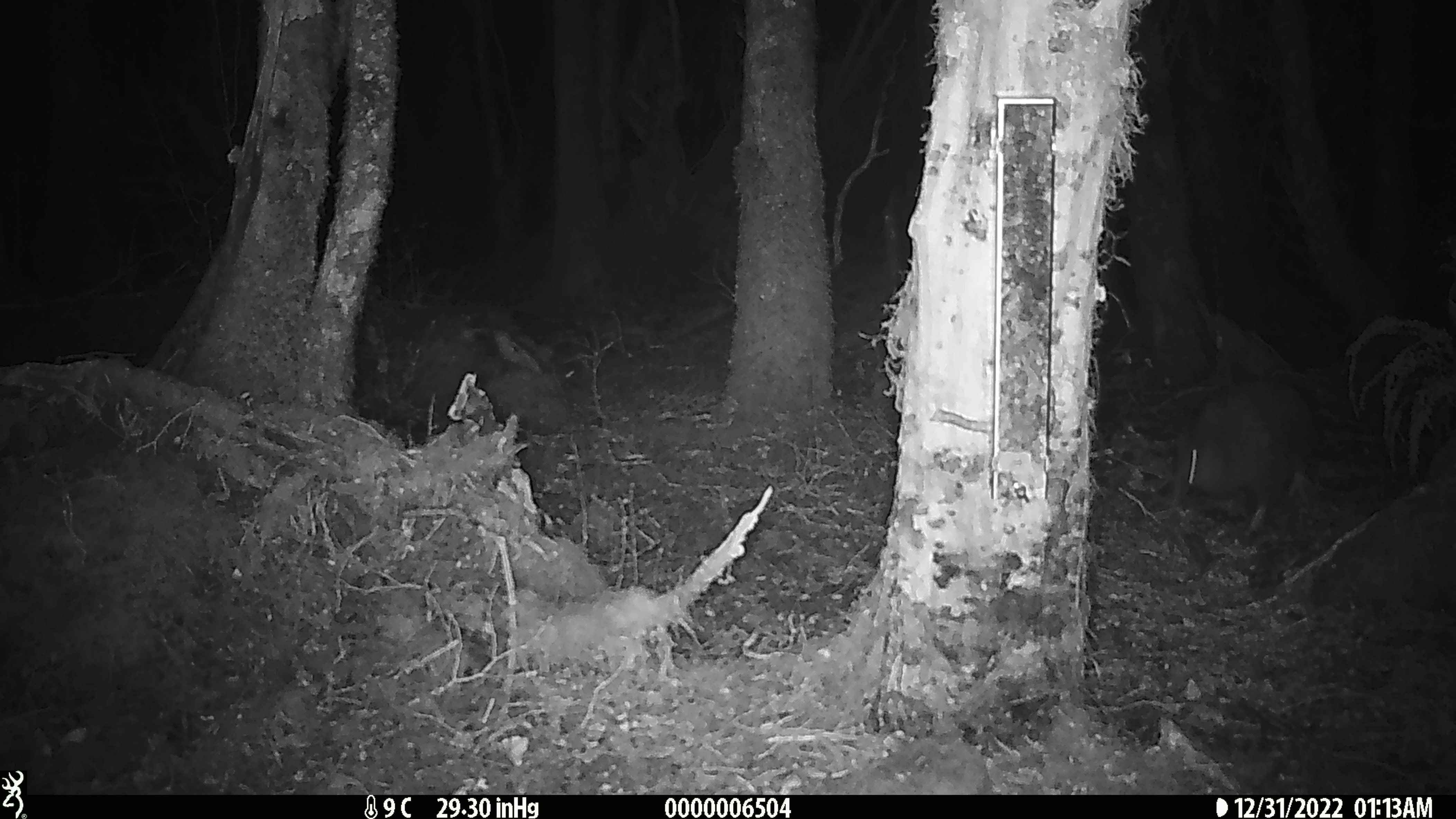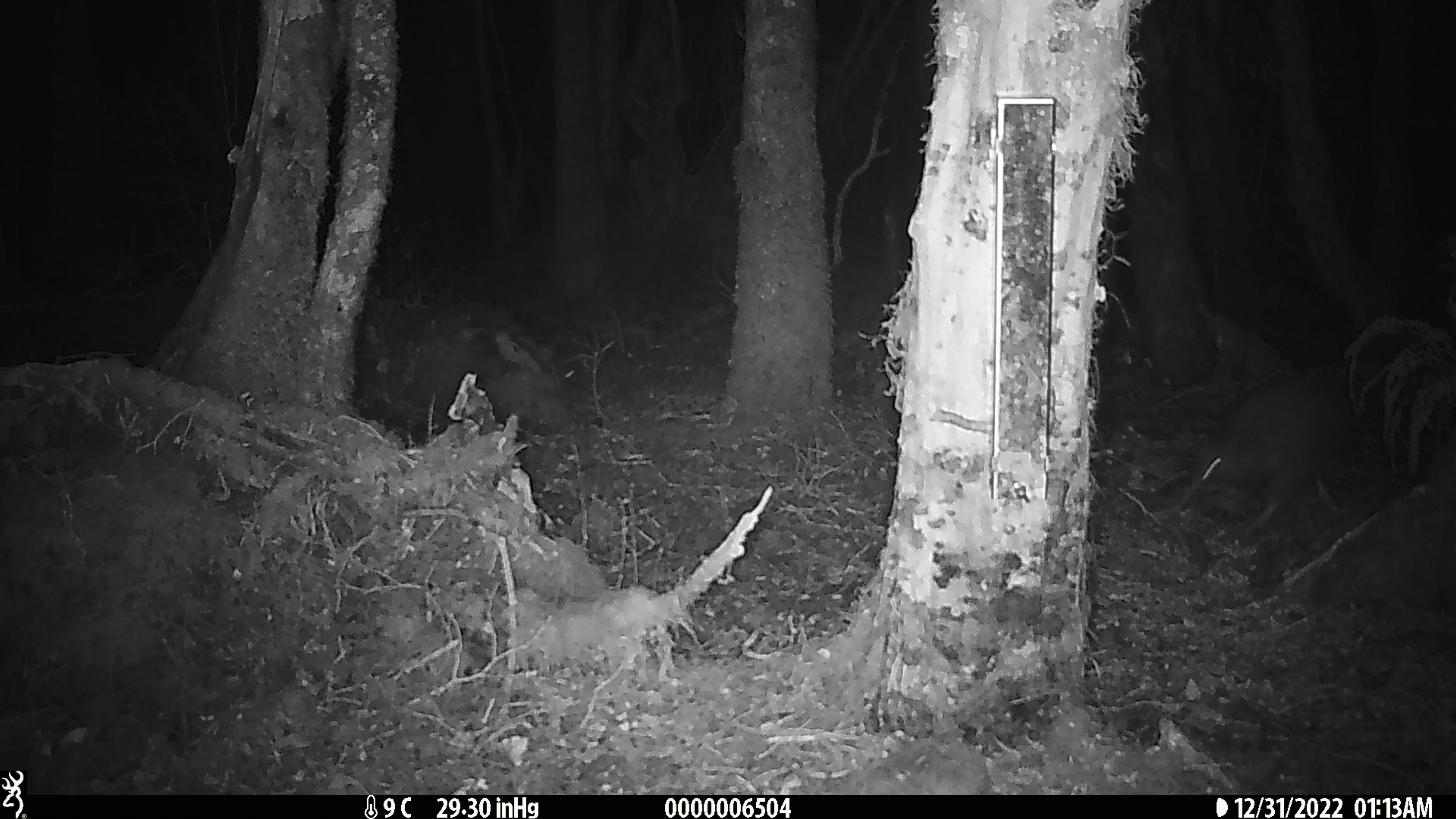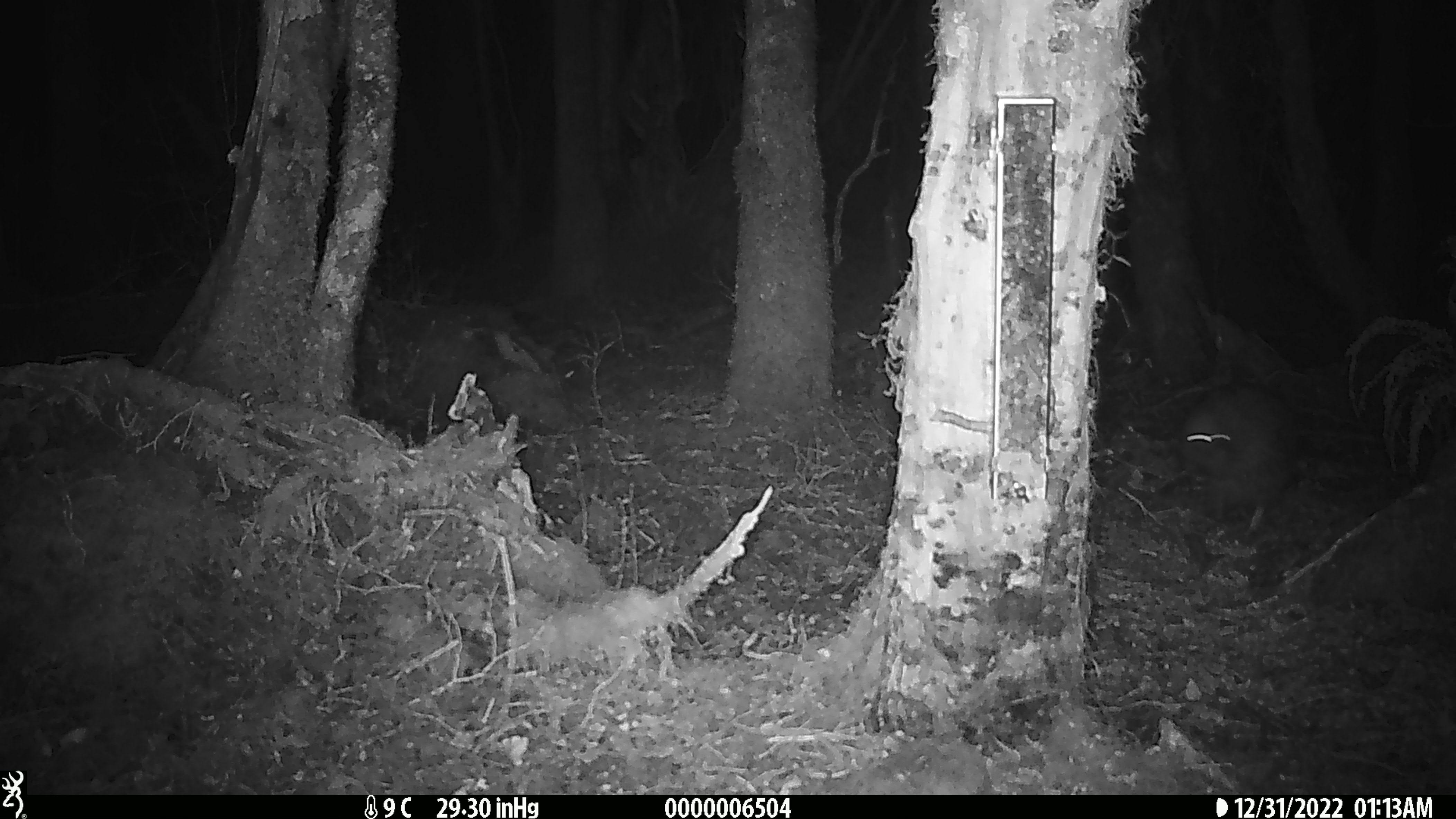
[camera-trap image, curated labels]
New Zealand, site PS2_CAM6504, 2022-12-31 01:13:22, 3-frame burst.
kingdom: Animalia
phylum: Chordata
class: Aves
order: Apterygiformes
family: Apterygidae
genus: Apteryx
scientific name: Apteryx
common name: kiwi